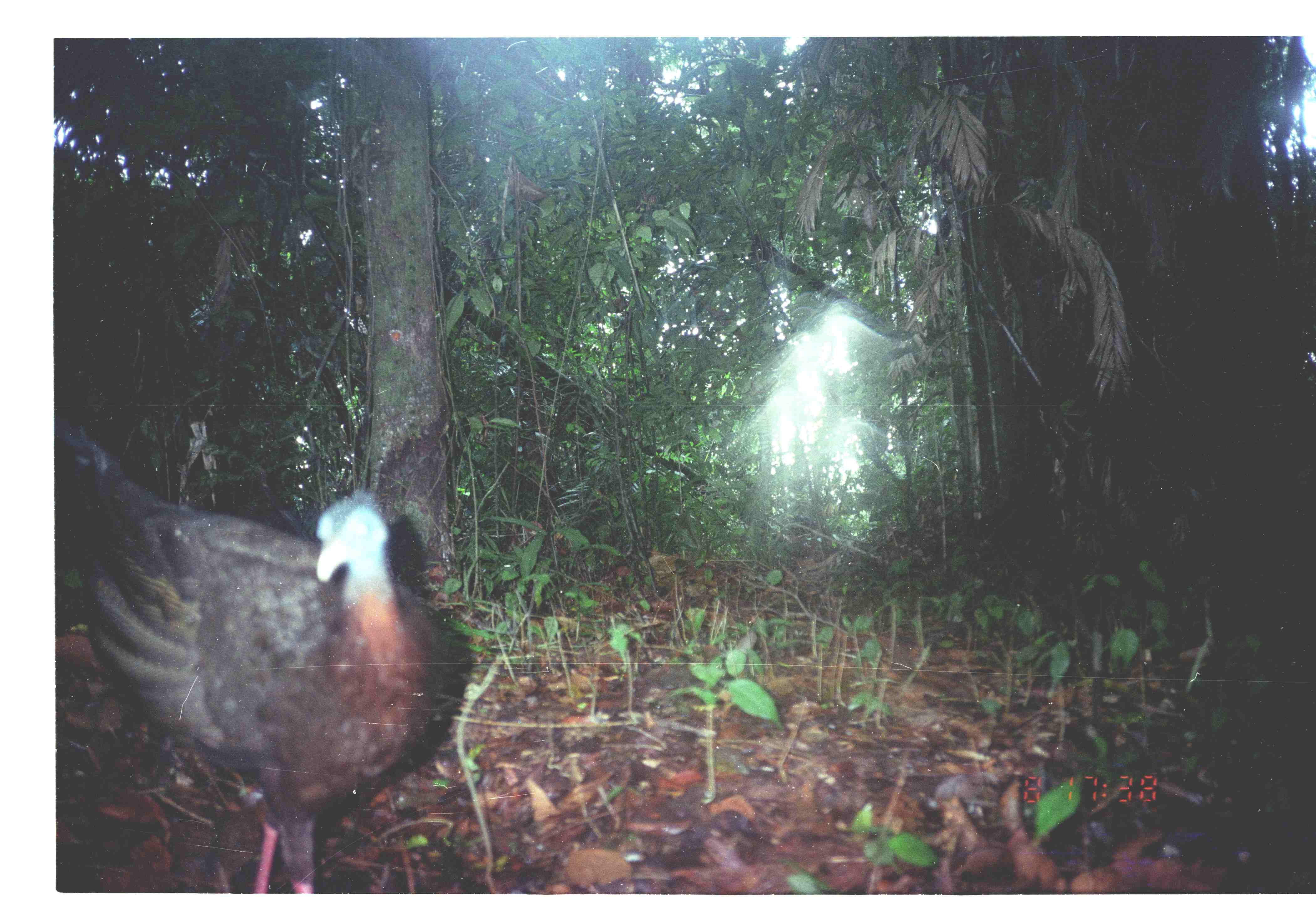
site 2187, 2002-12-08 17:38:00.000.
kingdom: Animalia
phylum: Chordata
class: Aves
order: Galliformes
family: Phasianidae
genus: Argusianus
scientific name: Argusianus argus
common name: great argus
Argusianus argus (great argus), count 1.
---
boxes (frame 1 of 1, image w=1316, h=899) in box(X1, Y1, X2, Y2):
argusianus argus: box(55, 415, 473, 893)